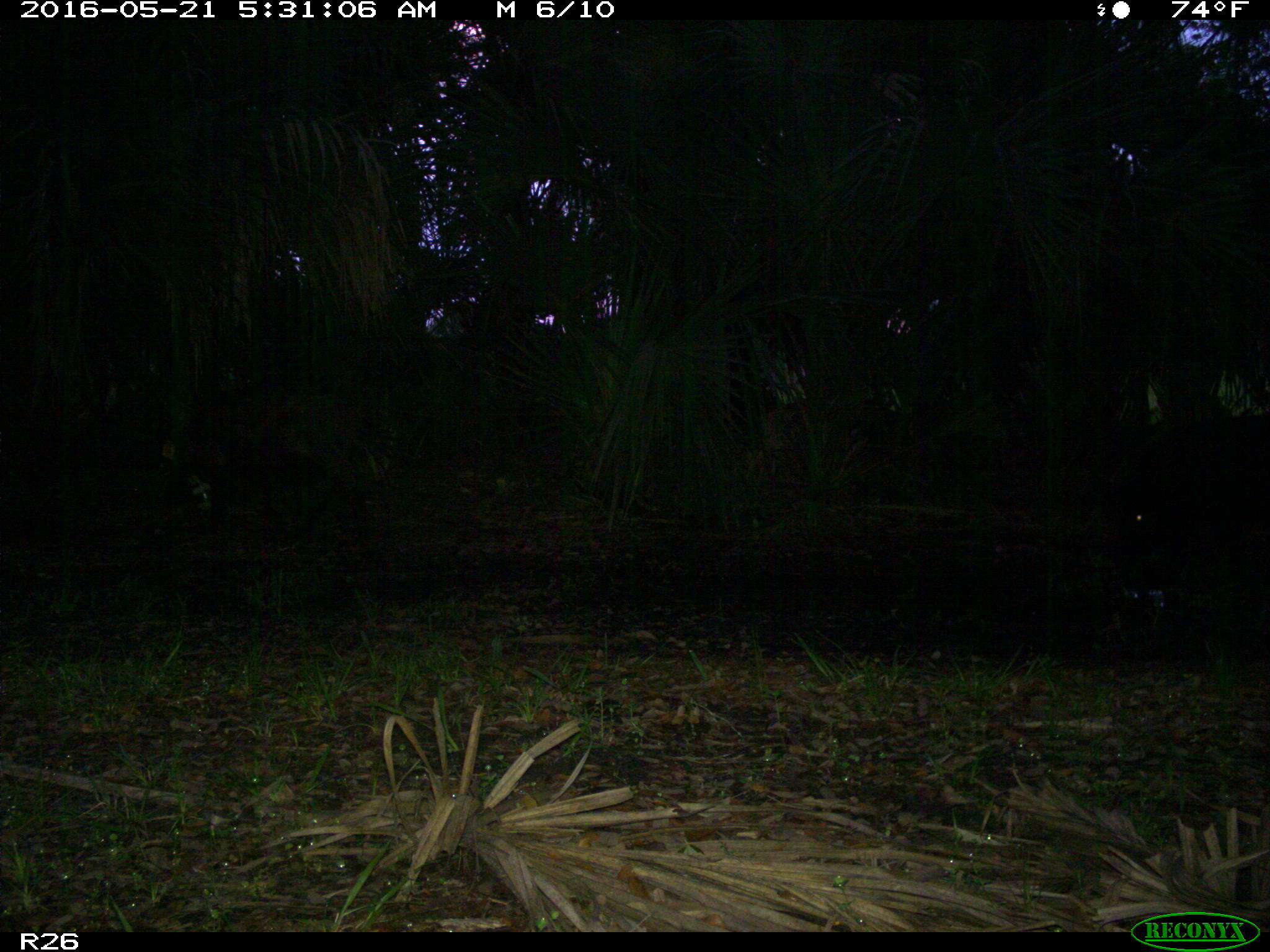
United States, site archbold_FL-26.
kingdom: Animalia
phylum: Chordata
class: Mammalia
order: Artiodactyla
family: Suidae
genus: Sus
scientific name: Sus scrofa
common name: wild boar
Sus scrofa (wild boar).